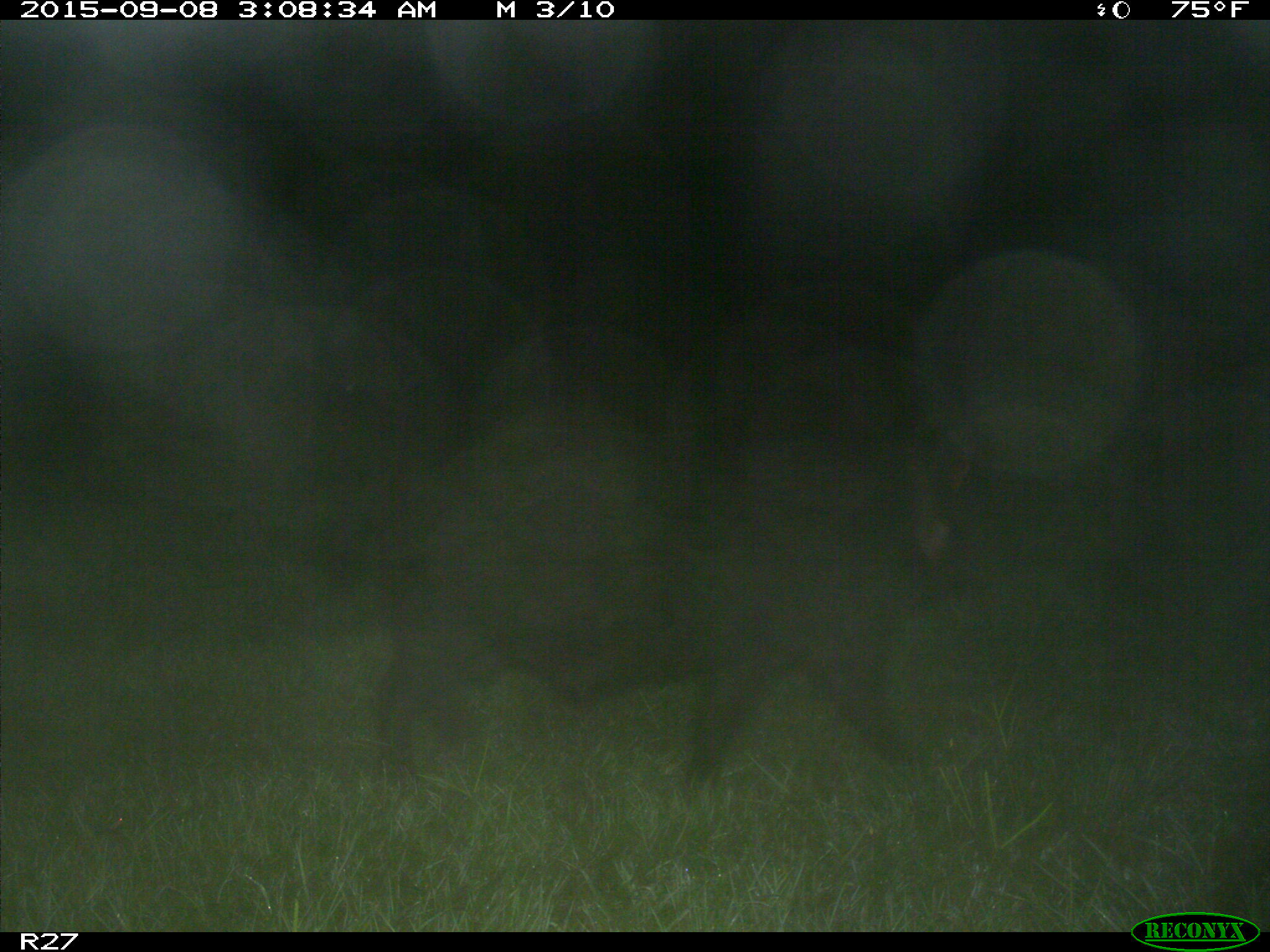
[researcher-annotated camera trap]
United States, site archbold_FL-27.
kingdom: Animalia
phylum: Chordata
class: Mammalia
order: Artiodactyla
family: Suidae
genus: Sus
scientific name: Sus scrofa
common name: wild boar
Sus scrofa (wild boar).